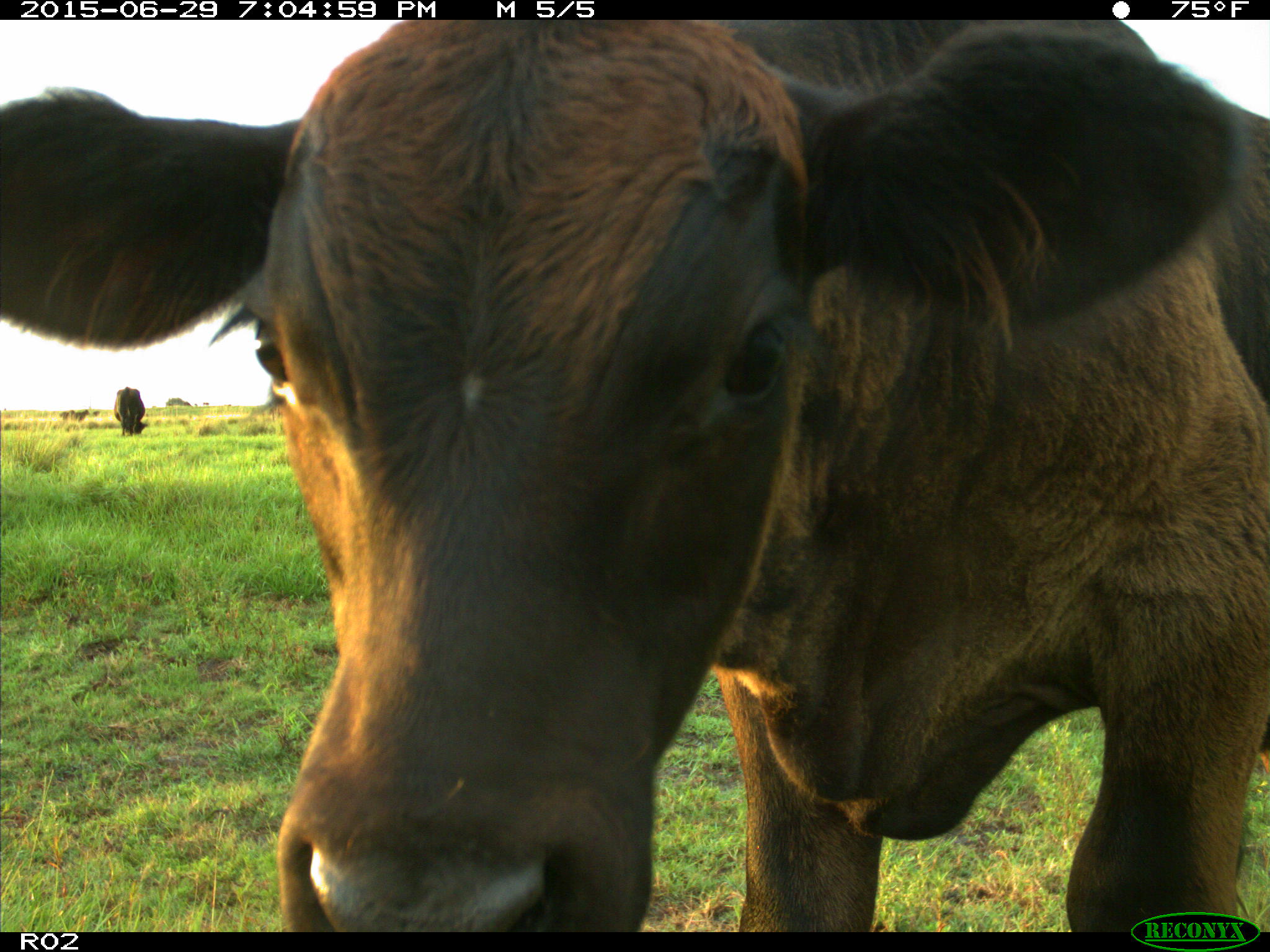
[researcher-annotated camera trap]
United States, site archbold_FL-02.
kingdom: Animalia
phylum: Chordata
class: Mammalia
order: Artiodactyla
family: Bovidae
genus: Bos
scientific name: Bos taurus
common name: domestic cow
Bos taurus (domestic cow).